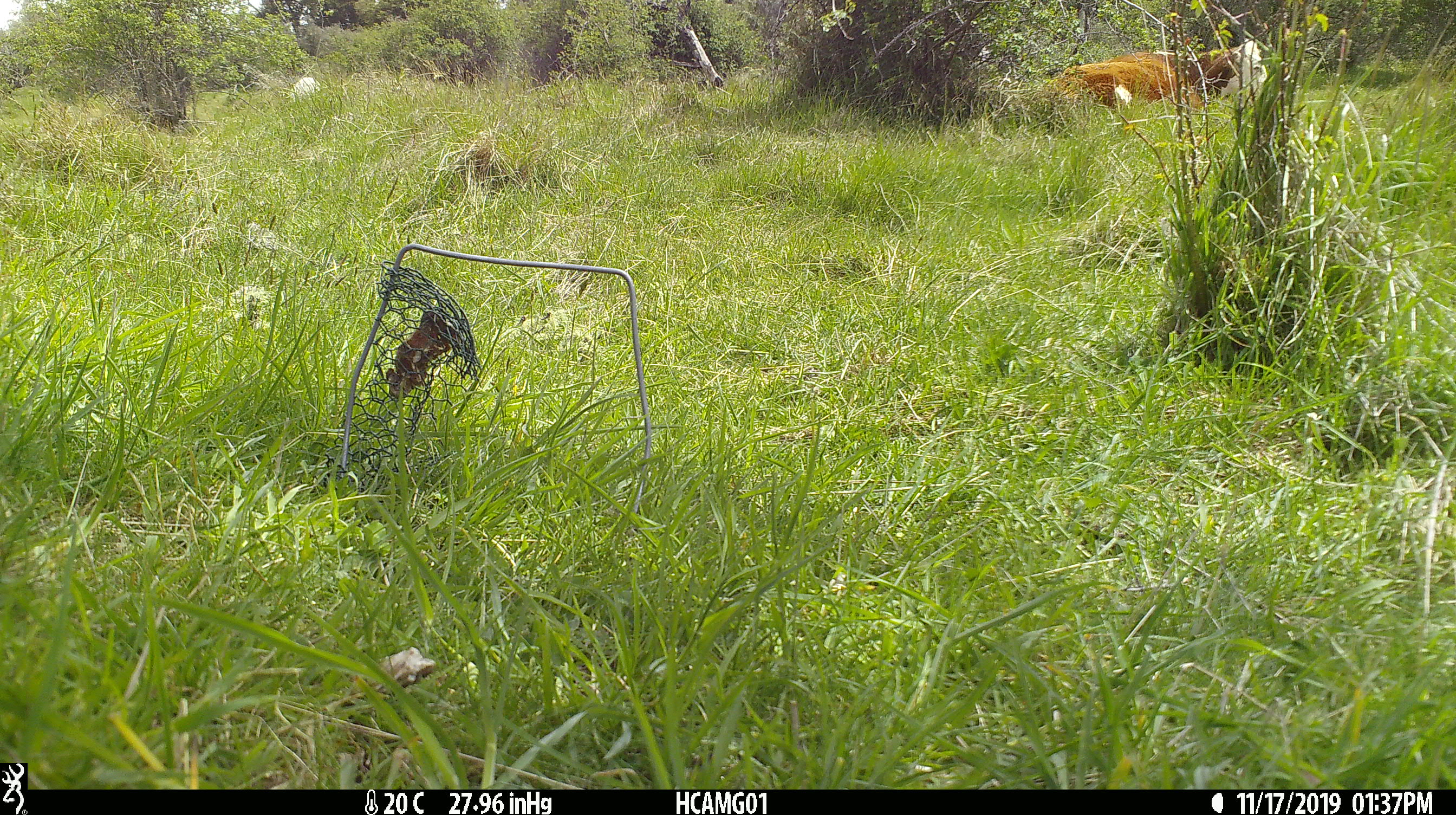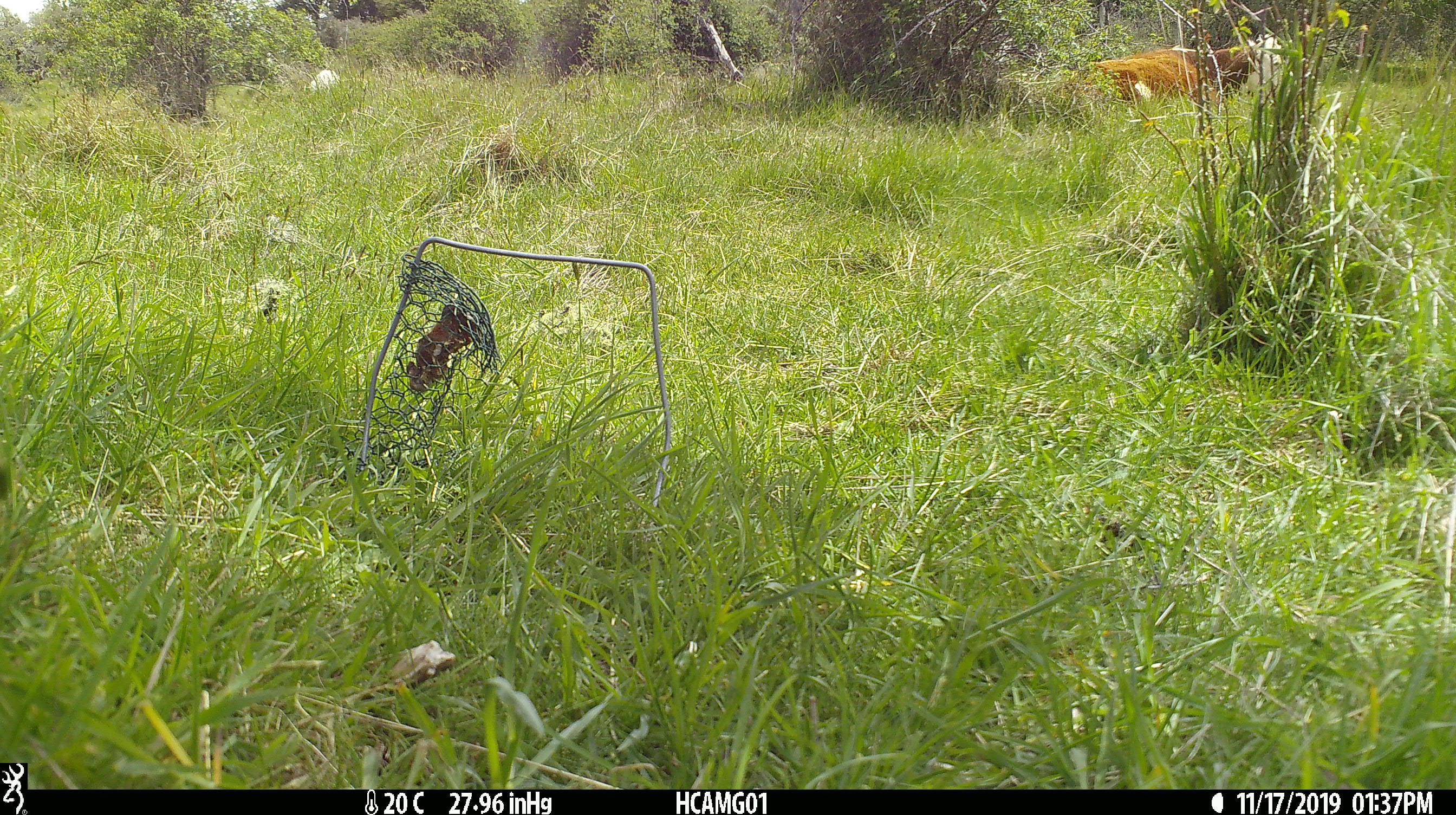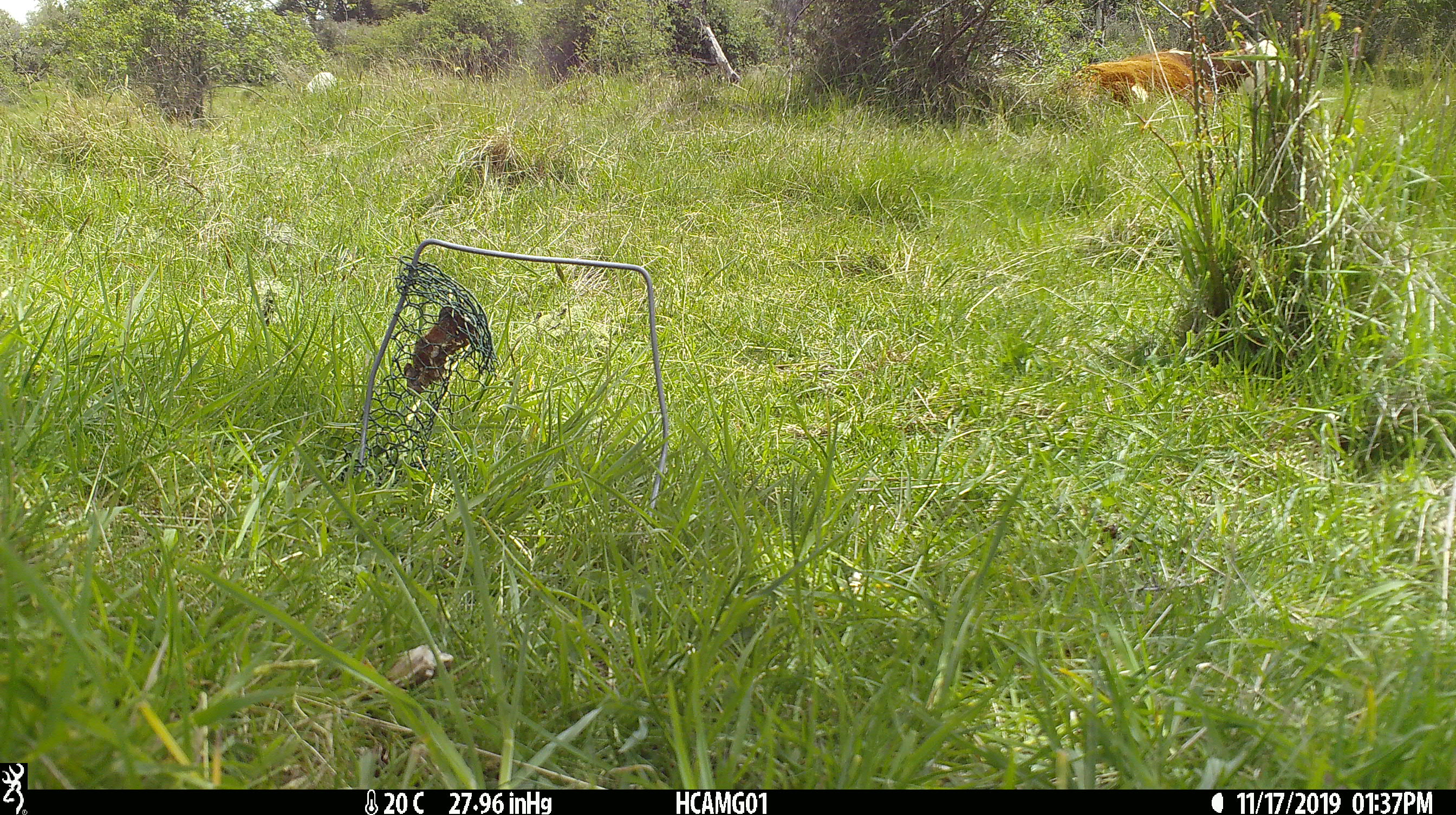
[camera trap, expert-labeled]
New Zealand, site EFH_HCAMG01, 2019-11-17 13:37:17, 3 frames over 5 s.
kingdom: Animalia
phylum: Chordata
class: Mammalia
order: Artiodactyla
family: Bovidae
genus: Bos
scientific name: Bos taurus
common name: domestic cow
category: cow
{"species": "cow (domestic cow) (Bos taurus)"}